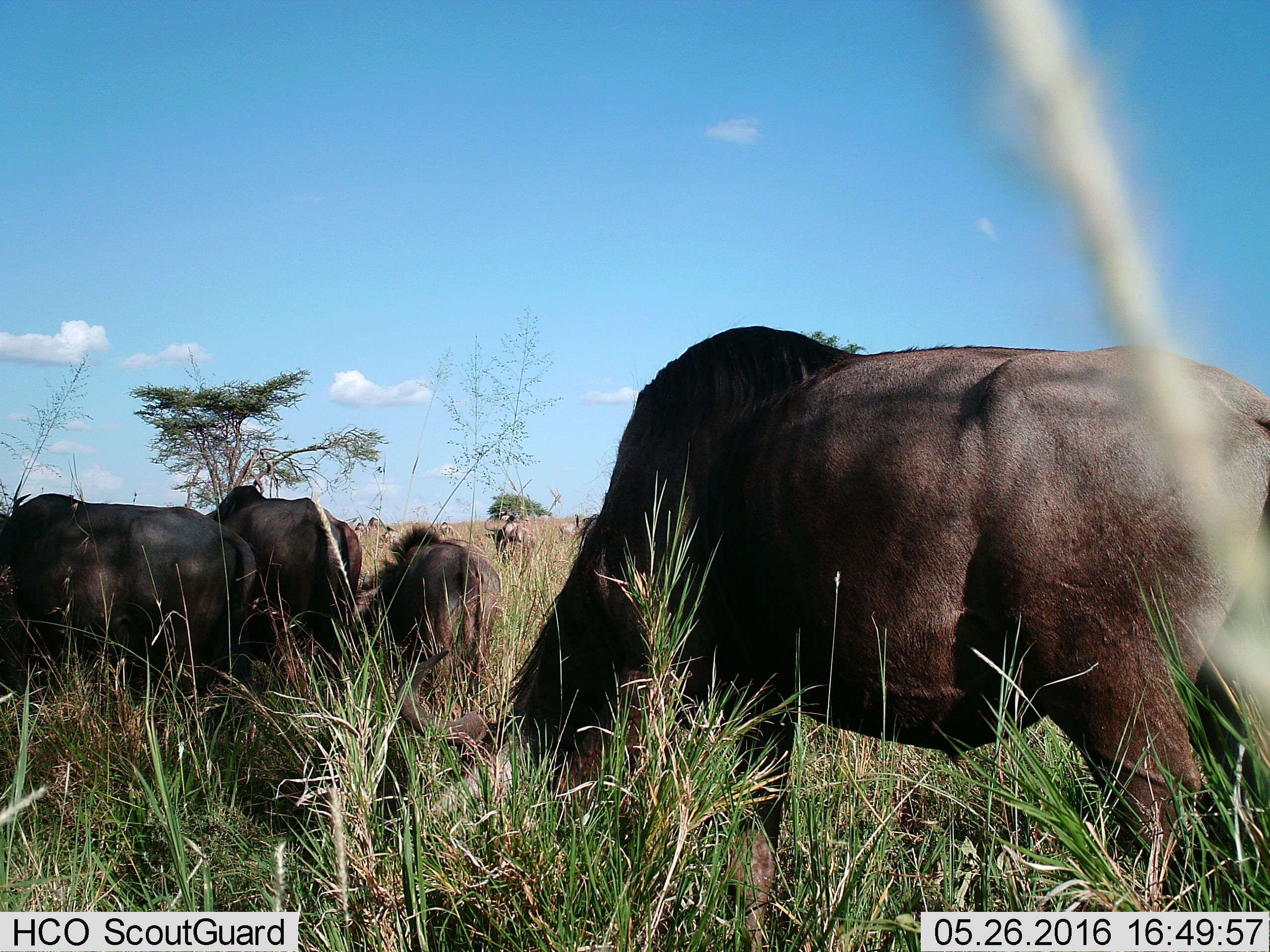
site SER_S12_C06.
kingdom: Animalia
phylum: Chordata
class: Mammalia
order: Artiodactyla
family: Bovidae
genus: Connochaetes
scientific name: Connochaetes taurinus taurinus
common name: blue wildebeest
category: wildebeestblue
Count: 11-50.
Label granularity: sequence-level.